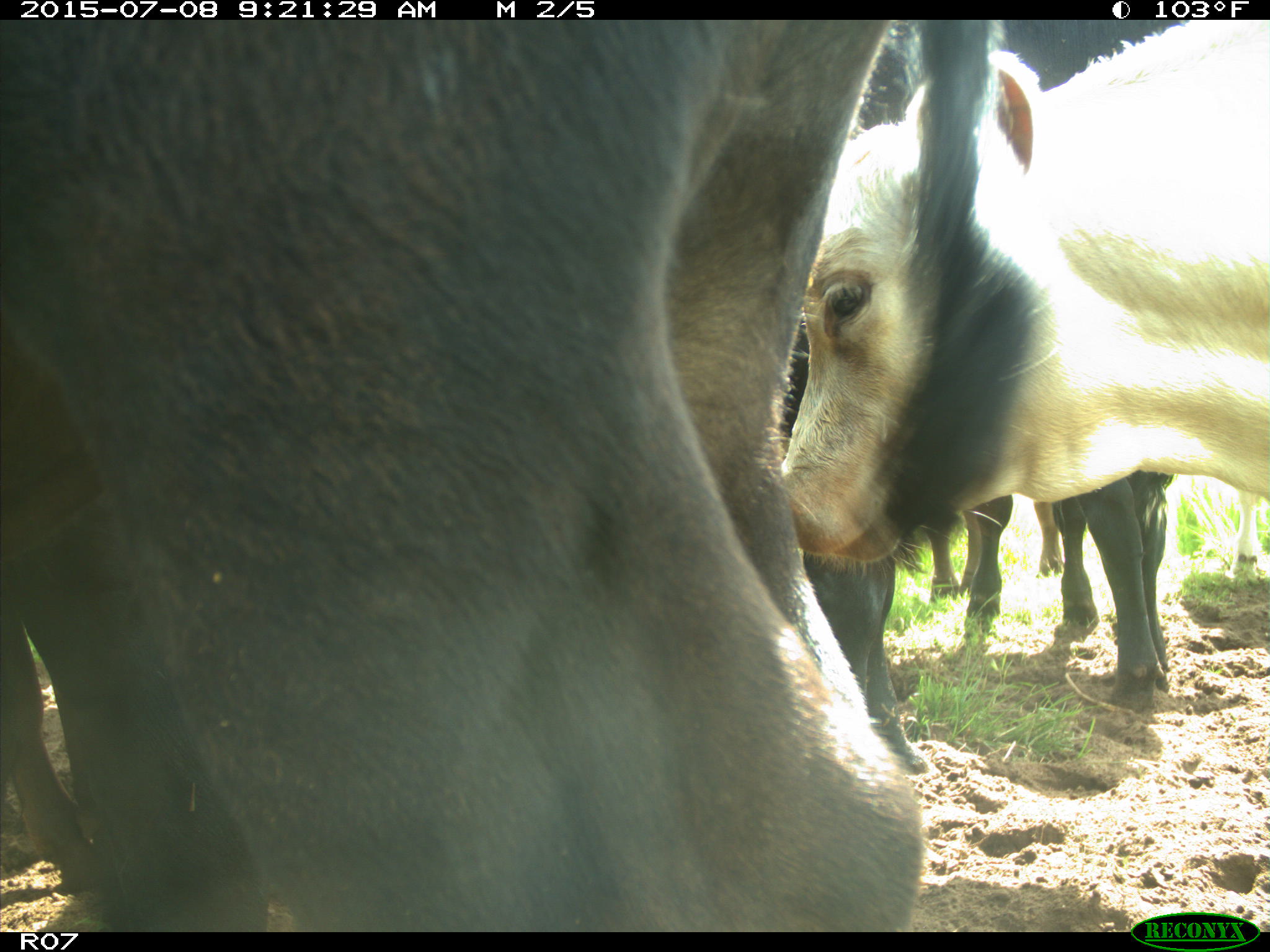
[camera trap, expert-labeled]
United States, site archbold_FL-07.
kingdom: Animalia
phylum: Chordata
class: Mammalia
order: Artiodactyla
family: Bovidae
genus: Bos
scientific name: Bos taurus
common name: domestic cow